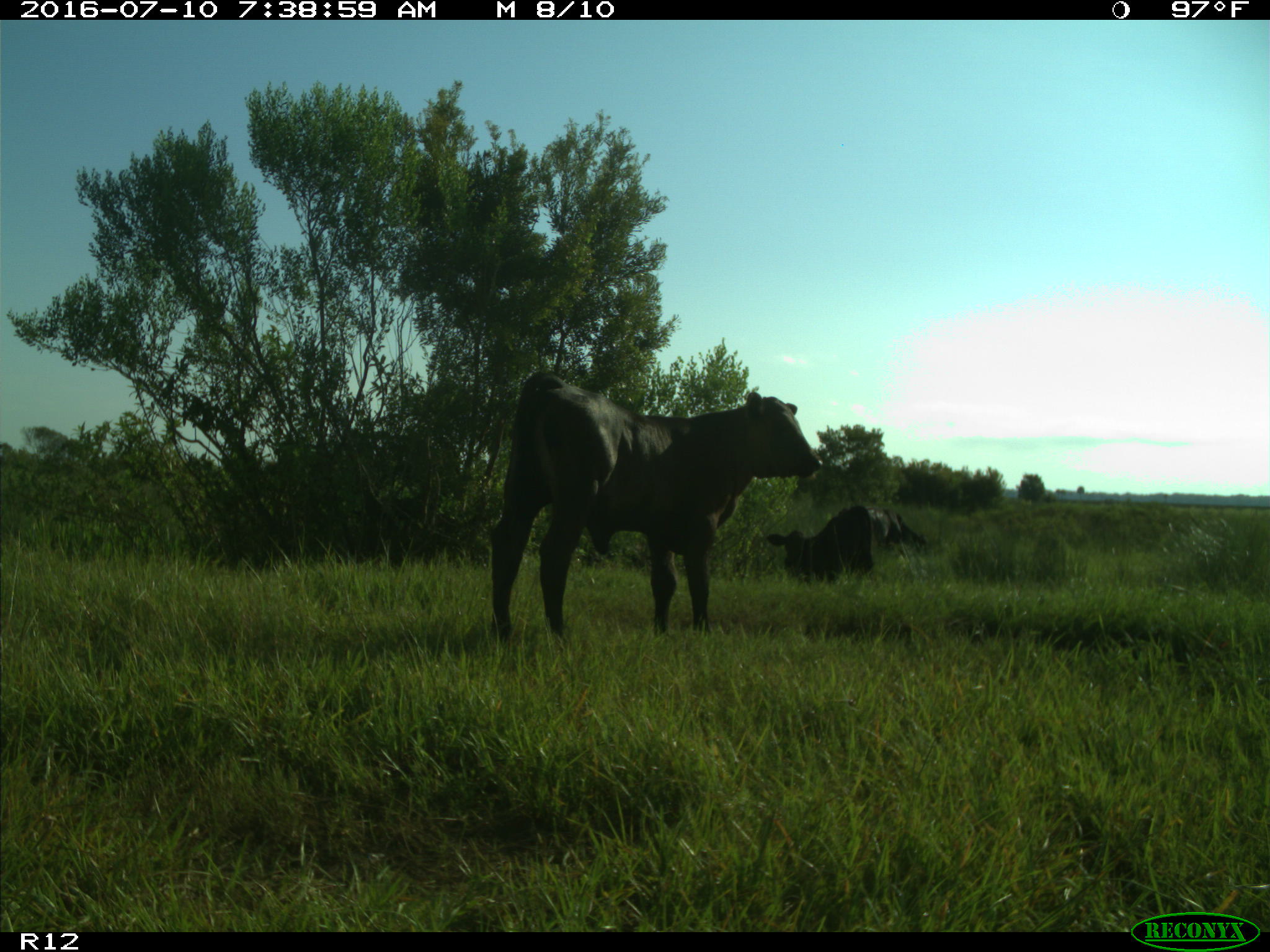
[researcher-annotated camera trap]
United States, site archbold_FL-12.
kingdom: Animalia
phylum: Chordata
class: Mammalia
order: Artiodactyla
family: Bovidae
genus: Bos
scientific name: Bos taurus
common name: domestic cow